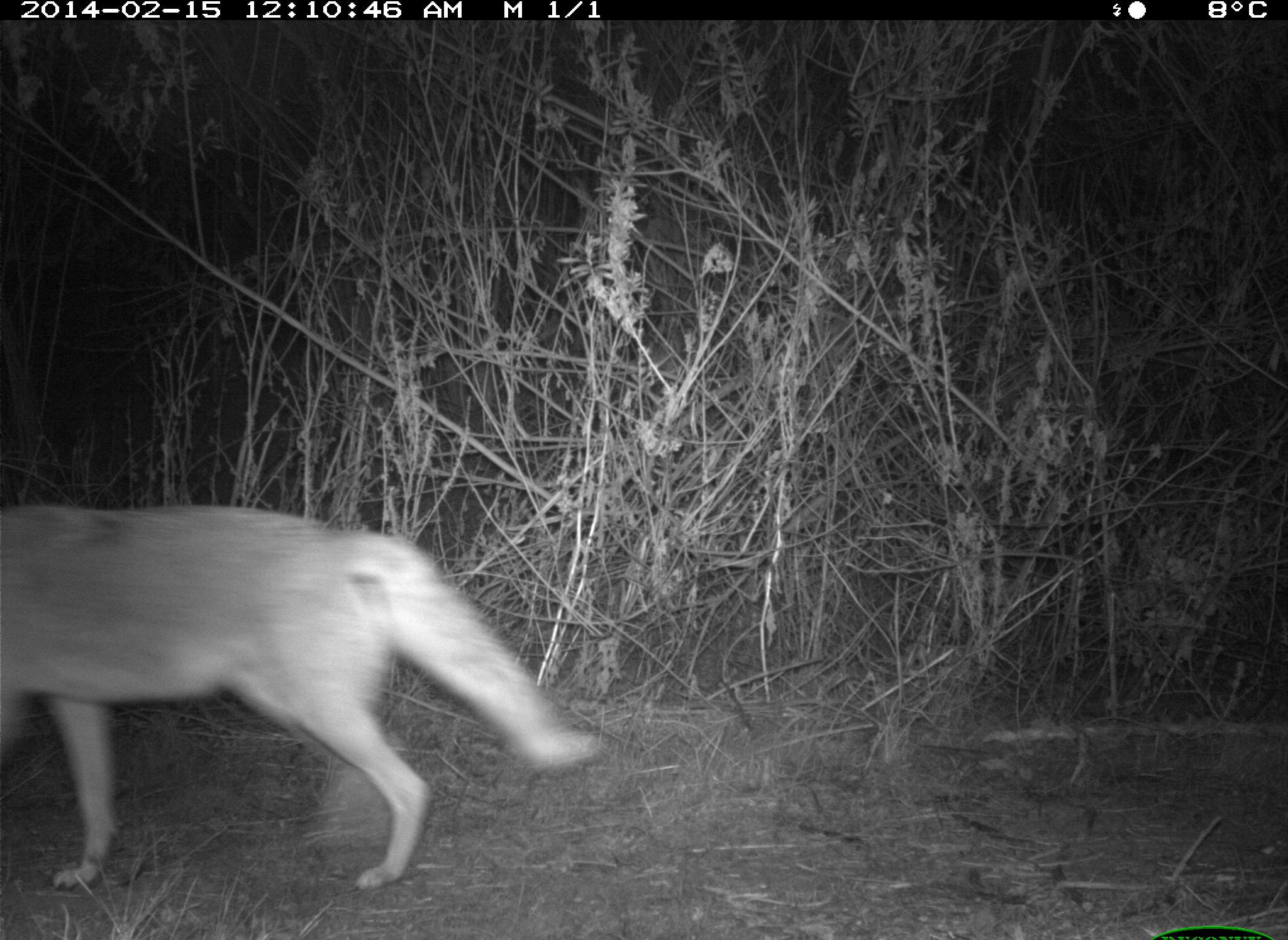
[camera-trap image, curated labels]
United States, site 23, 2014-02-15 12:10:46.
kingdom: Animalia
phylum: Chordata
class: Mammalia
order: Carnivora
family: Canidae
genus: Canis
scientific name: Canis latrans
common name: coyote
Coyote (Canis latrans).